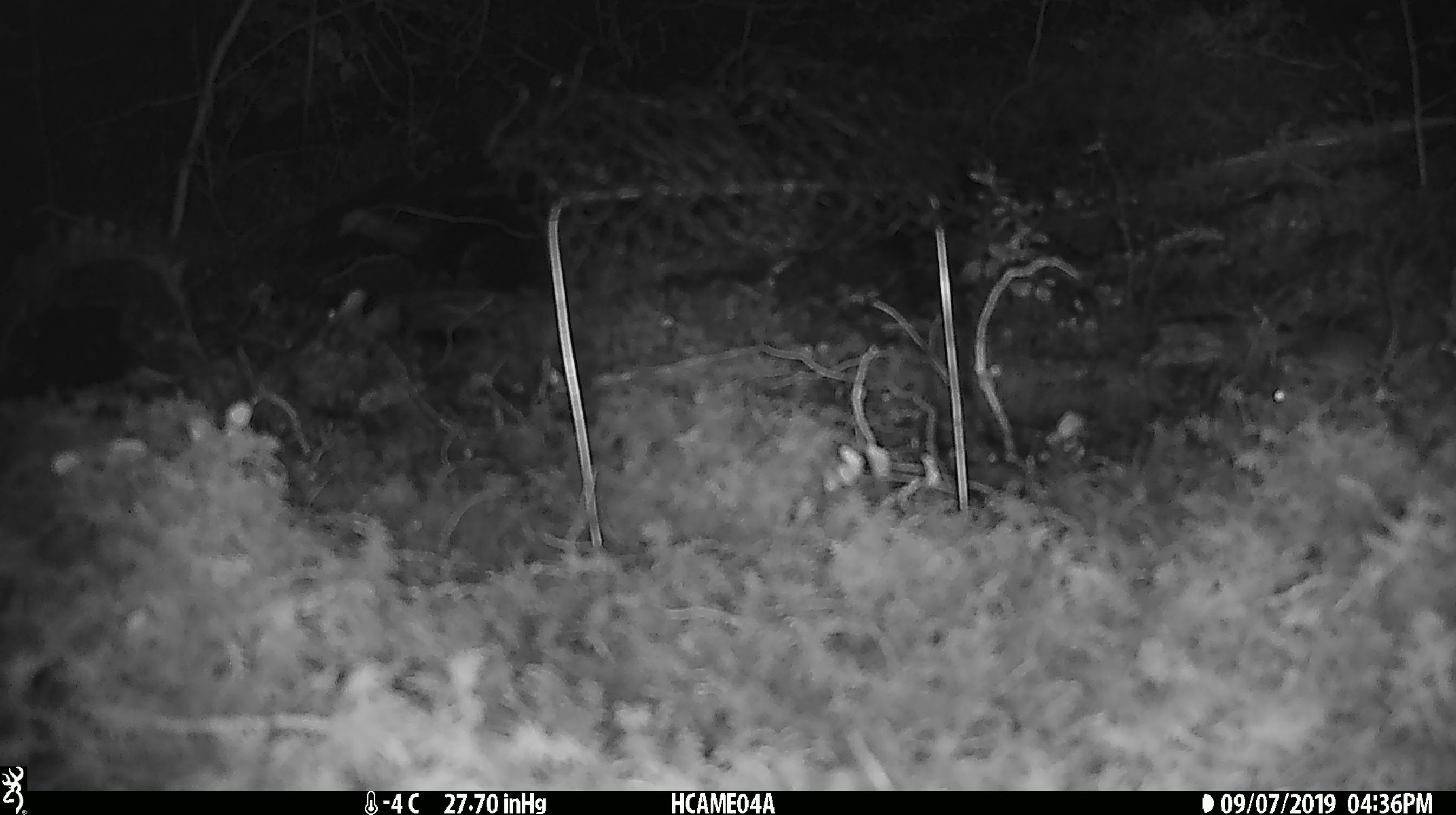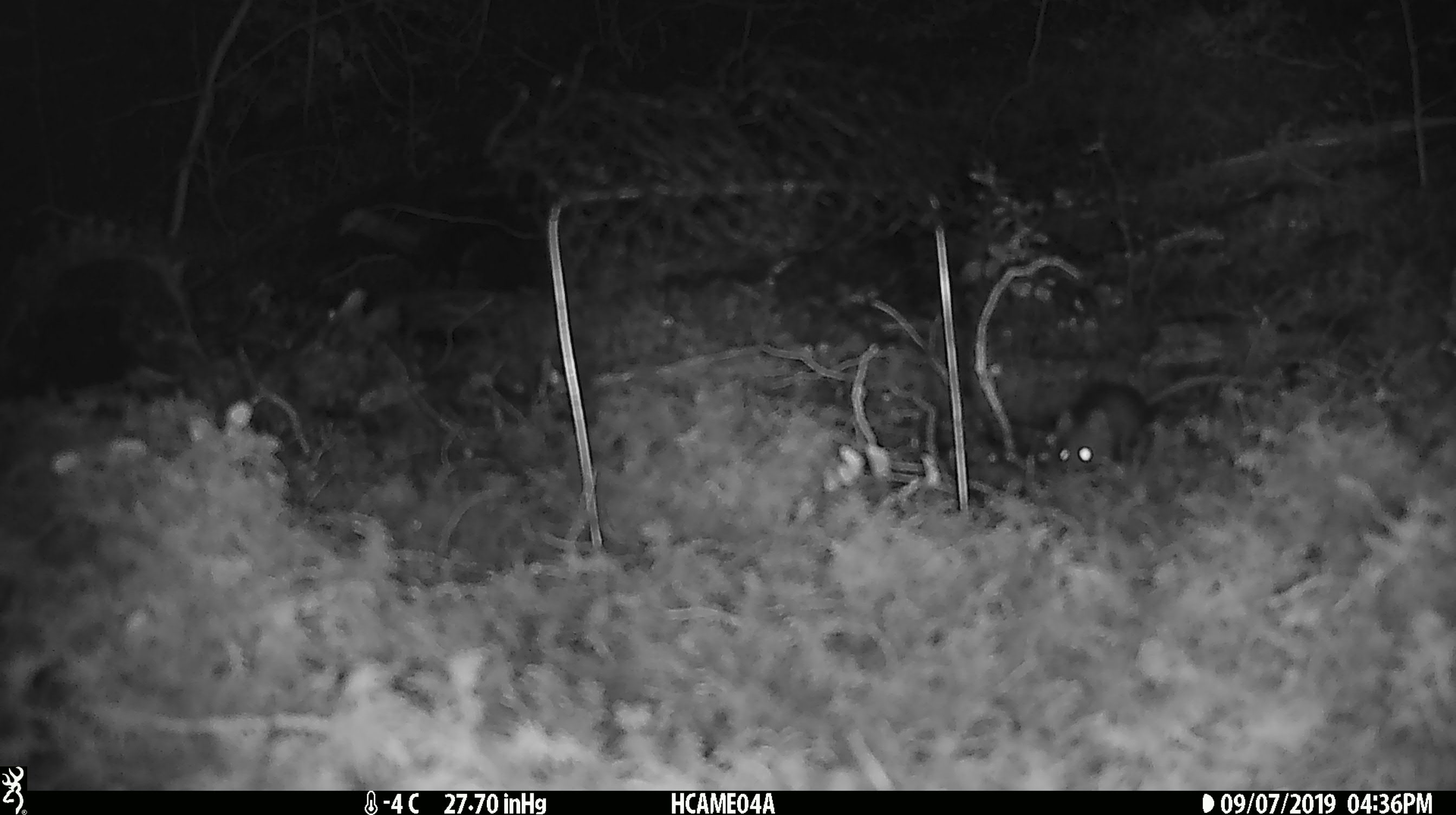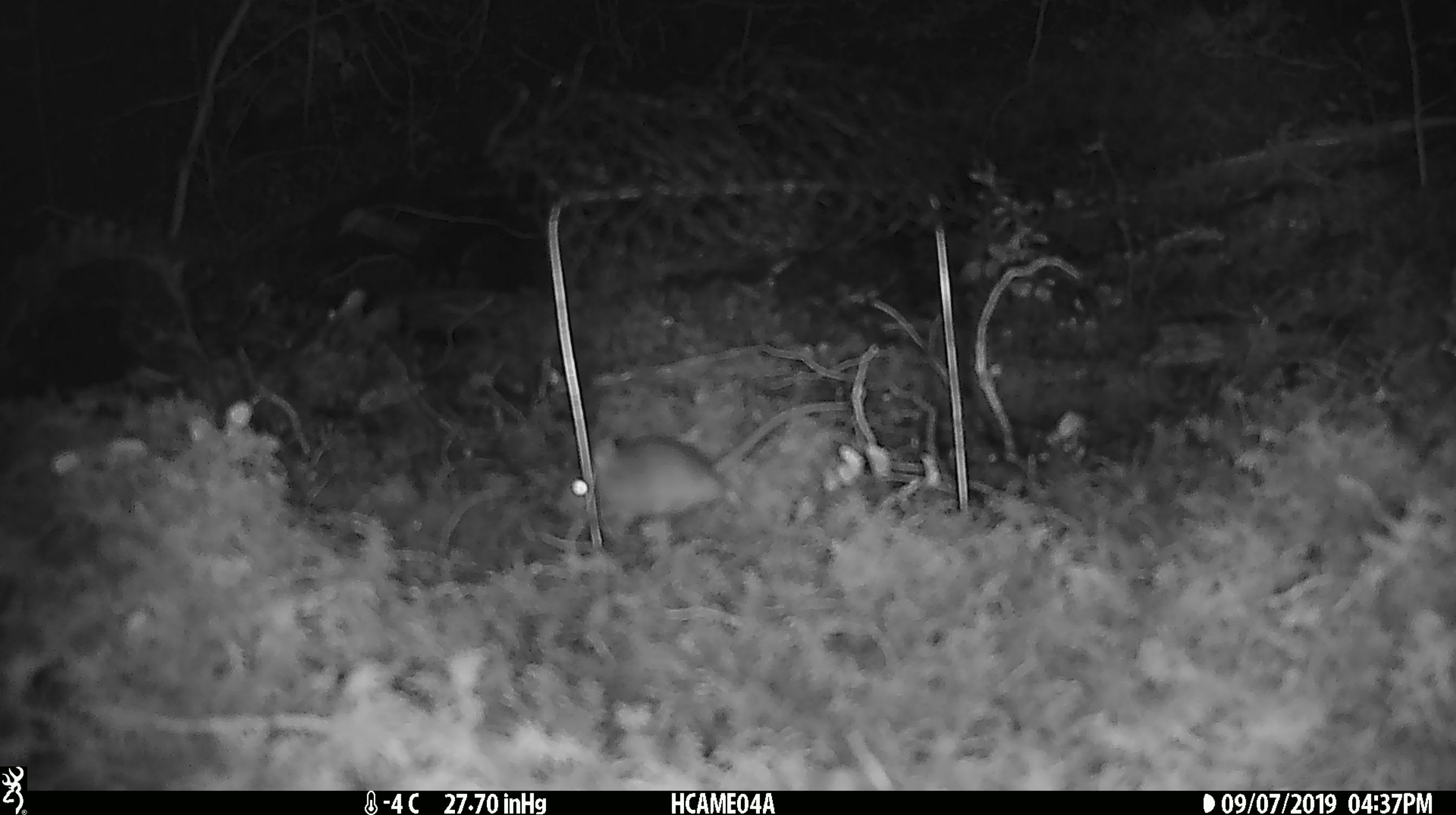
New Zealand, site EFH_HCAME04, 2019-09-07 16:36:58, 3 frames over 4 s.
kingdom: Animalia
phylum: Chordata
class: Mammalia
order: Rodentia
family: Muridae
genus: Mus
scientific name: Mus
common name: mouse